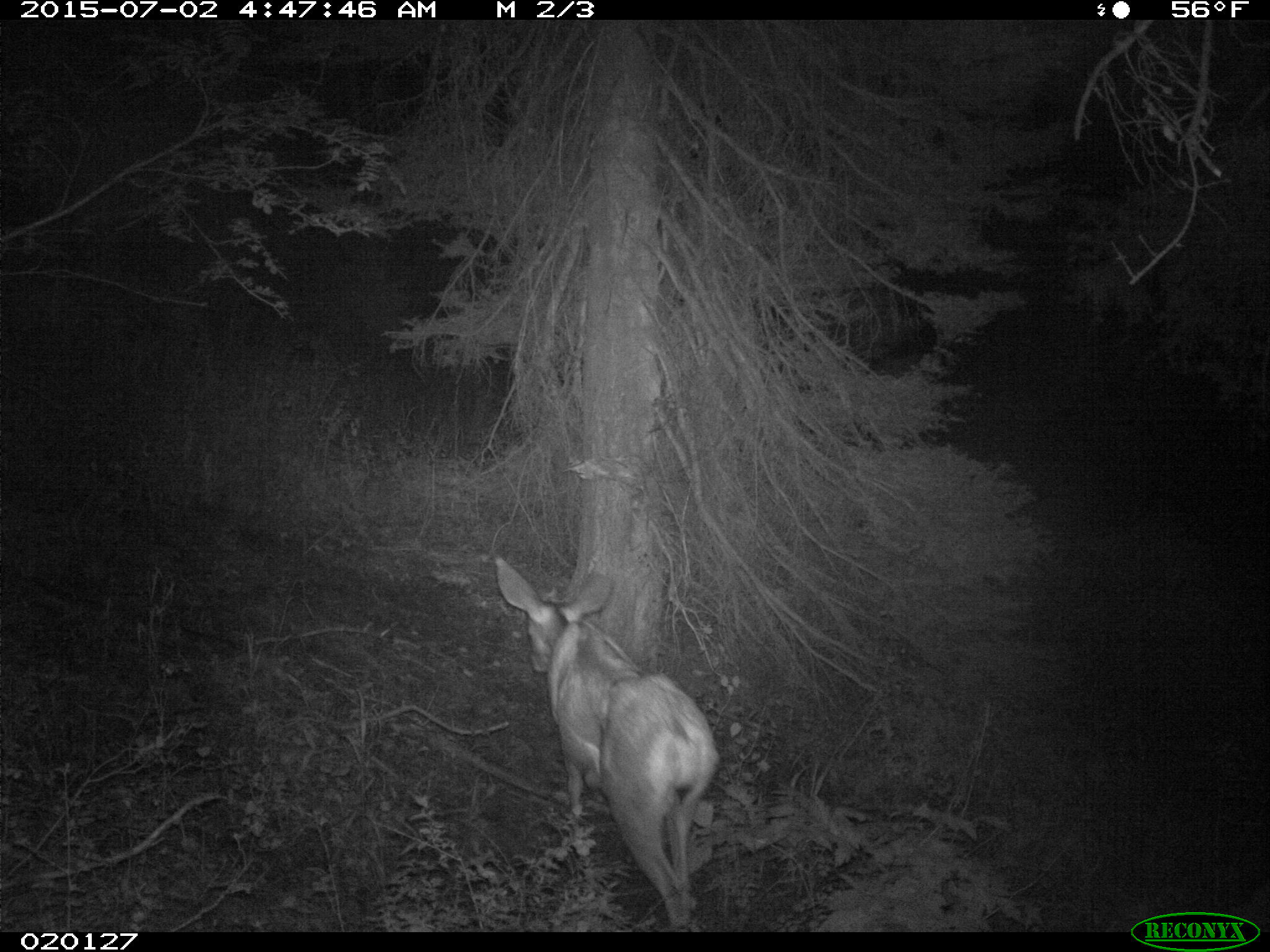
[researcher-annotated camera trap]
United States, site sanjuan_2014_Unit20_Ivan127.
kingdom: Animalia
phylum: Chordata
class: Mammalia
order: Artiodactyla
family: Cervidae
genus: Odocoileus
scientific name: Odocoileus hemionus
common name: mule deer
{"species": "Odocoileus hemionus (mule deer)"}